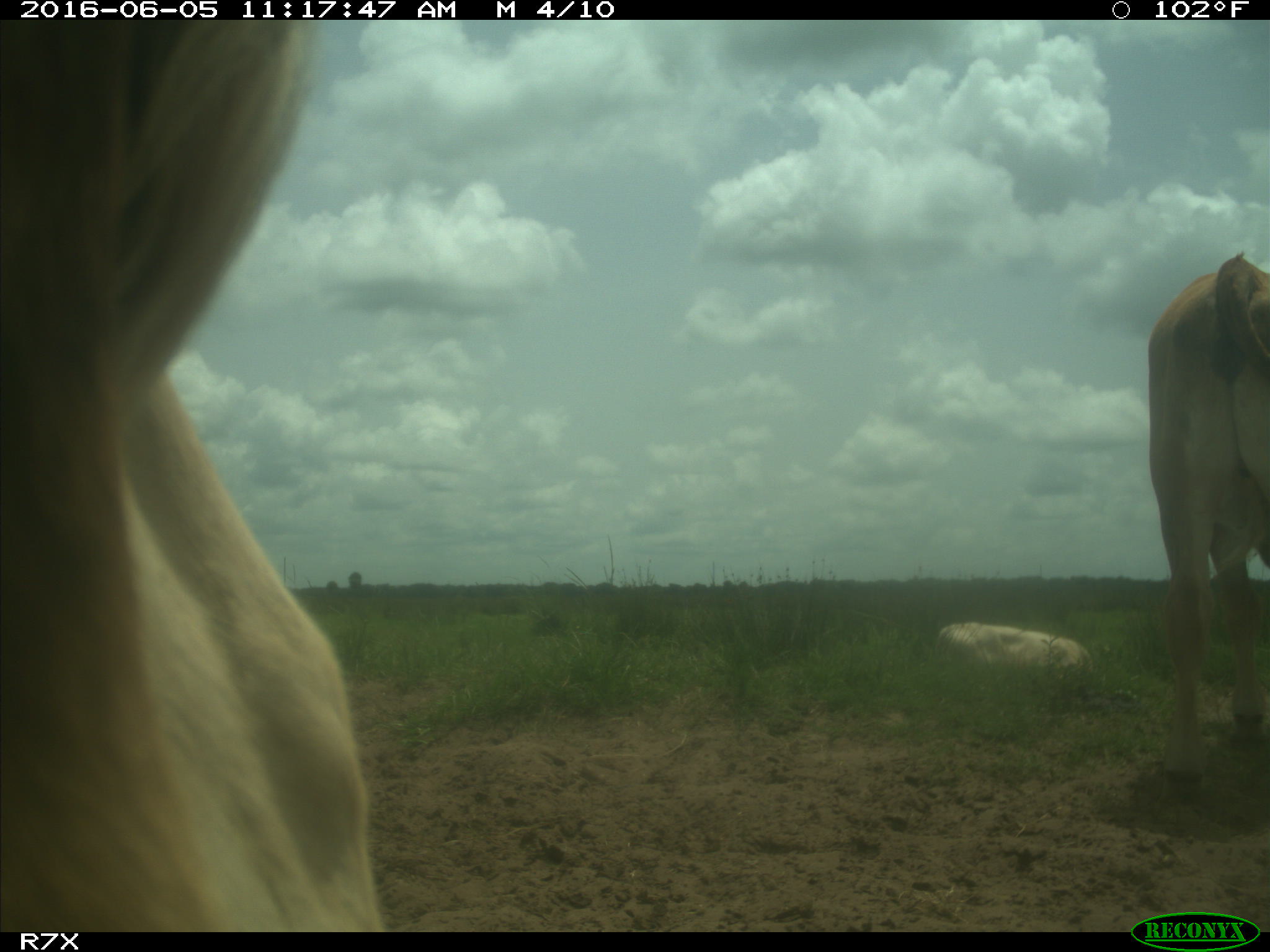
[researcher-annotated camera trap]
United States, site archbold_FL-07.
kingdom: Animalia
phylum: Chordata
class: Mammalia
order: Artiodactyla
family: Bovidae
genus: Bos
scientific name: Bos taurus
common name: domestic cow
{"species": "Bos taurus (domestic cow)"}